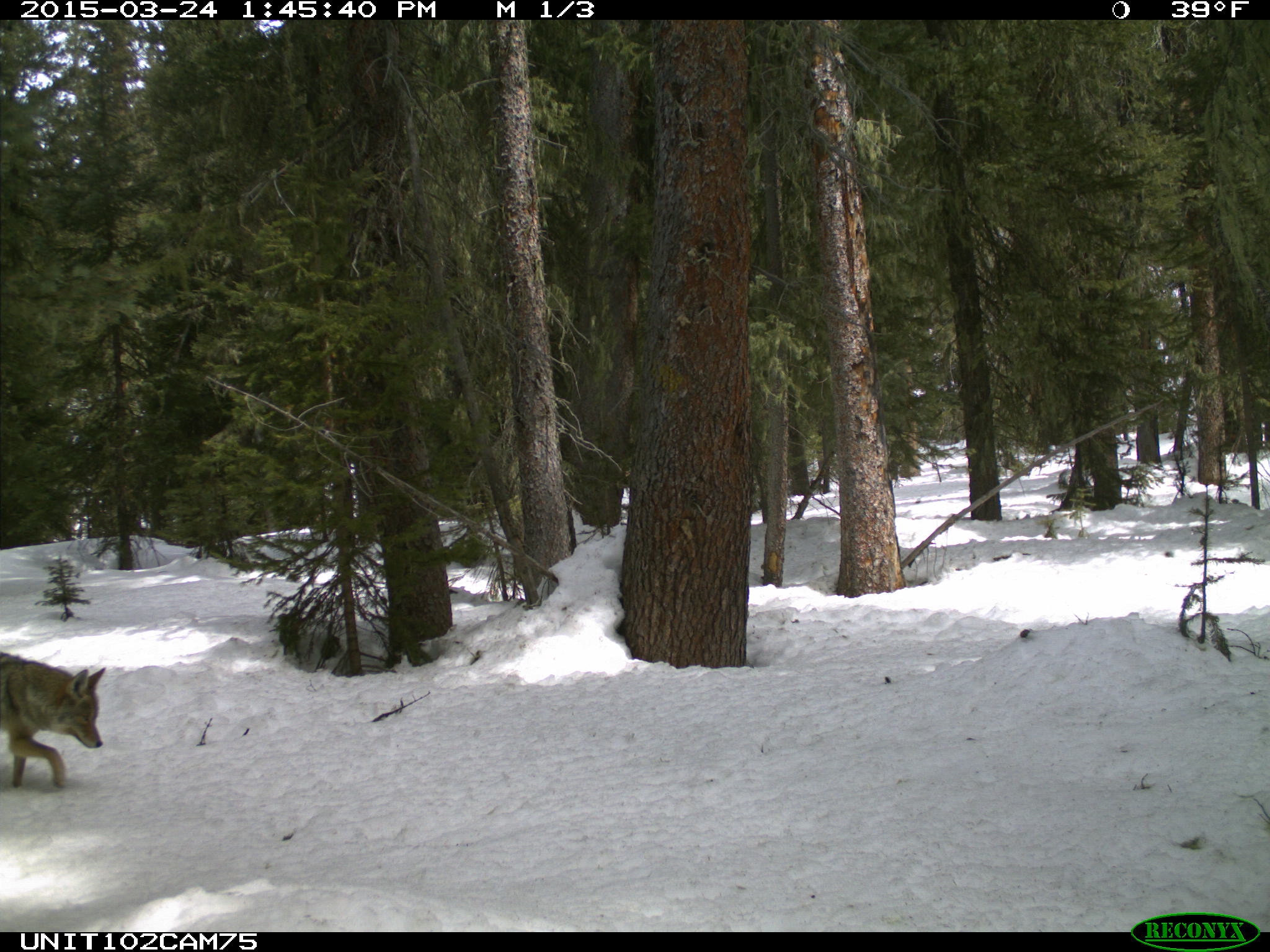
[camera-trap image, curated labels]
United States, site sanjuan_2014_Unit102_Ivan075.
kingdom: Animalia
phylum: Chordata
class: Mammalia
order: Carnivora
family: Canidae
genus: Canis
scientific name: Canis latrans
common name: coyote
Canis latrans (coyote).